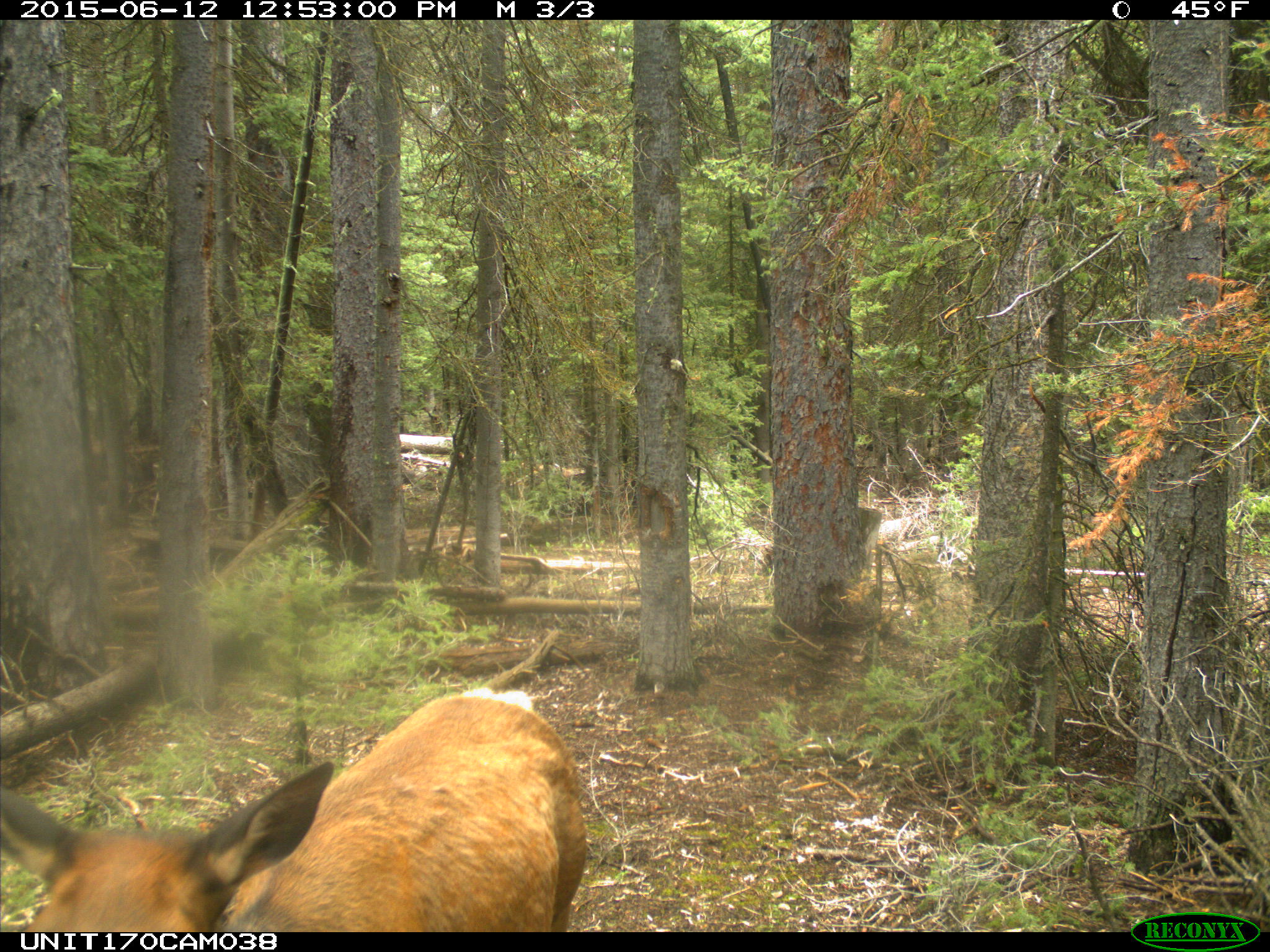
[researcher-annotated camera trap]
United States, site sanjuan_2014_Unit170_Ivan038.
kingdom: Animalia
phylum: Chordata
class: Mammalia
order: Artiodactyla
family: Cervidae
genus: Cervus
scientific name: Cervus elaphus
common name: red deer